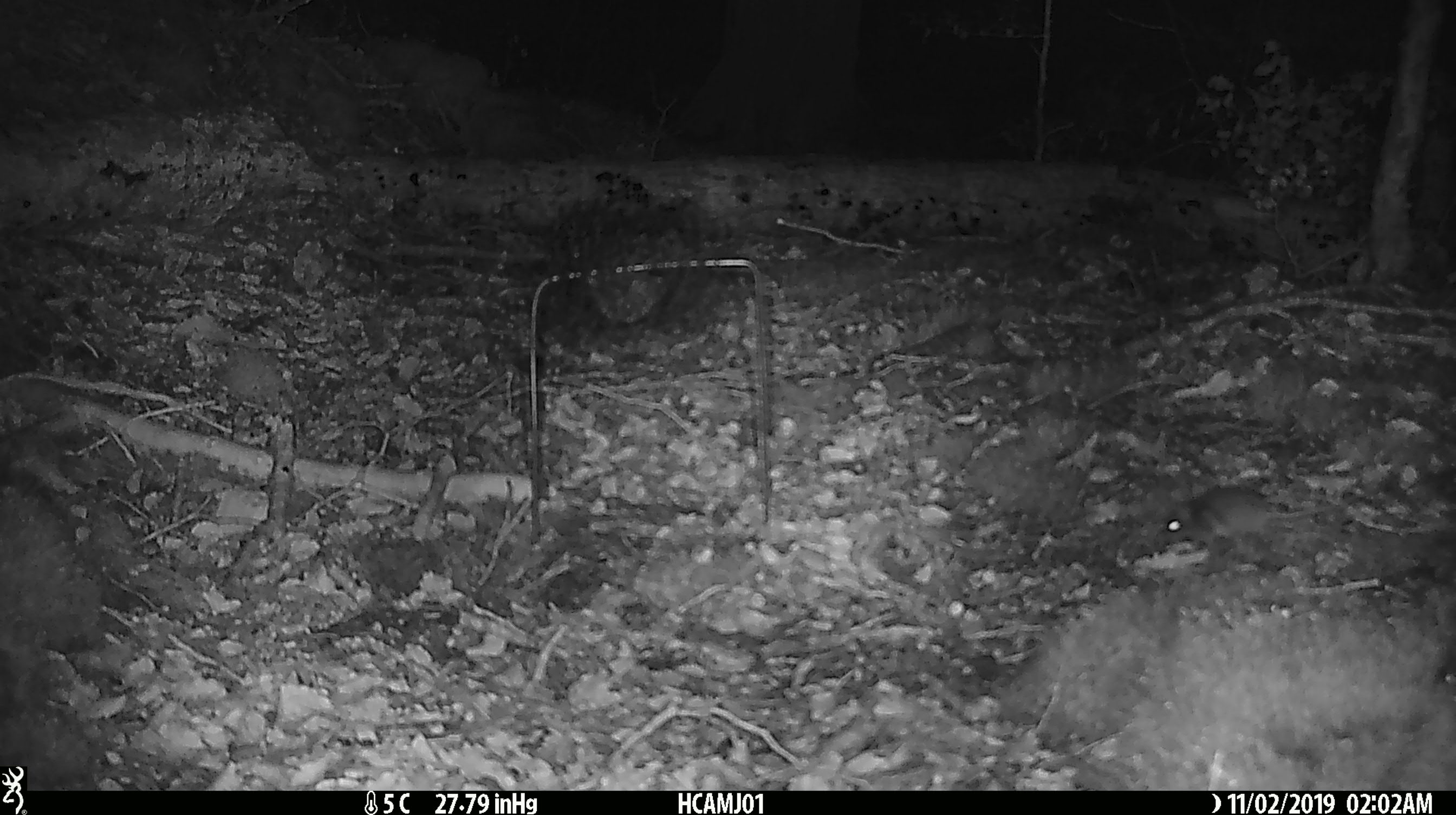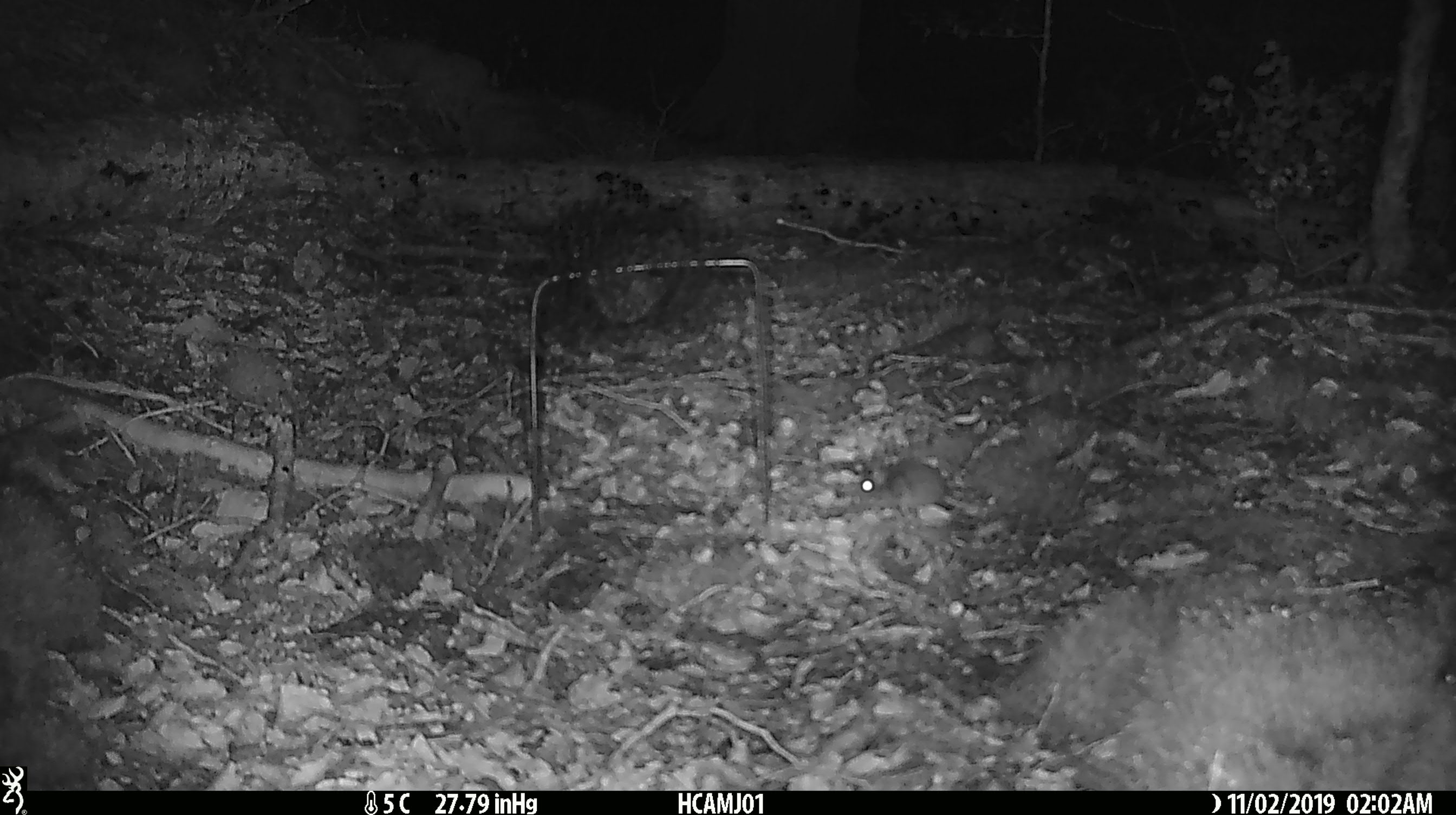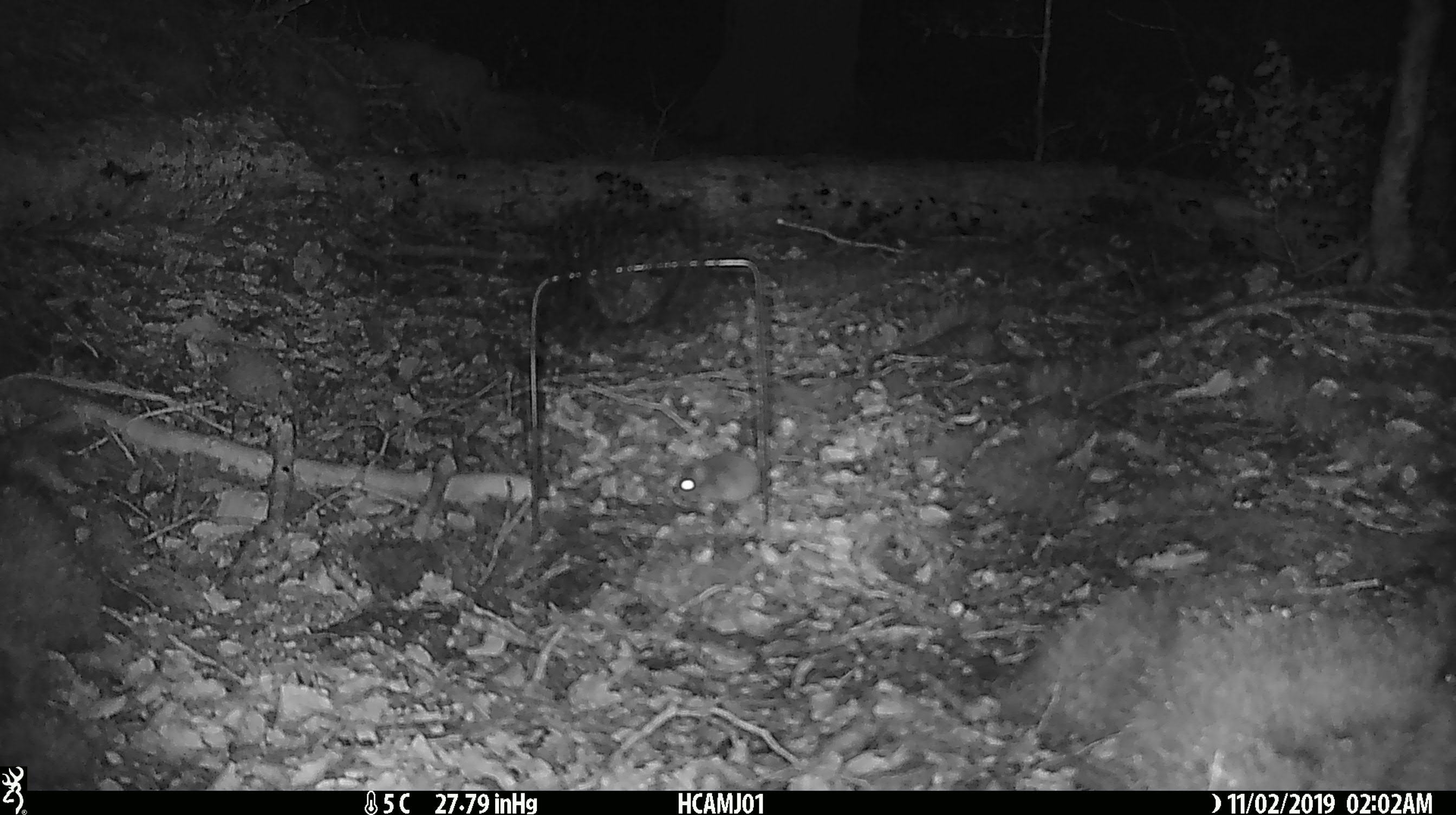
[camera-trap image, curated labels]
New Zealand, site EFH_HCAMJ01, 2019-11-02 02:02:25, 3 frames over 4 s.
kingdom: Animalia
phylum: Chordata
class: Mammalia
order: Rodentia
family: Muridae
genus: Mus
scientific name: Mus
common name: mouse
Mouse (Mus).